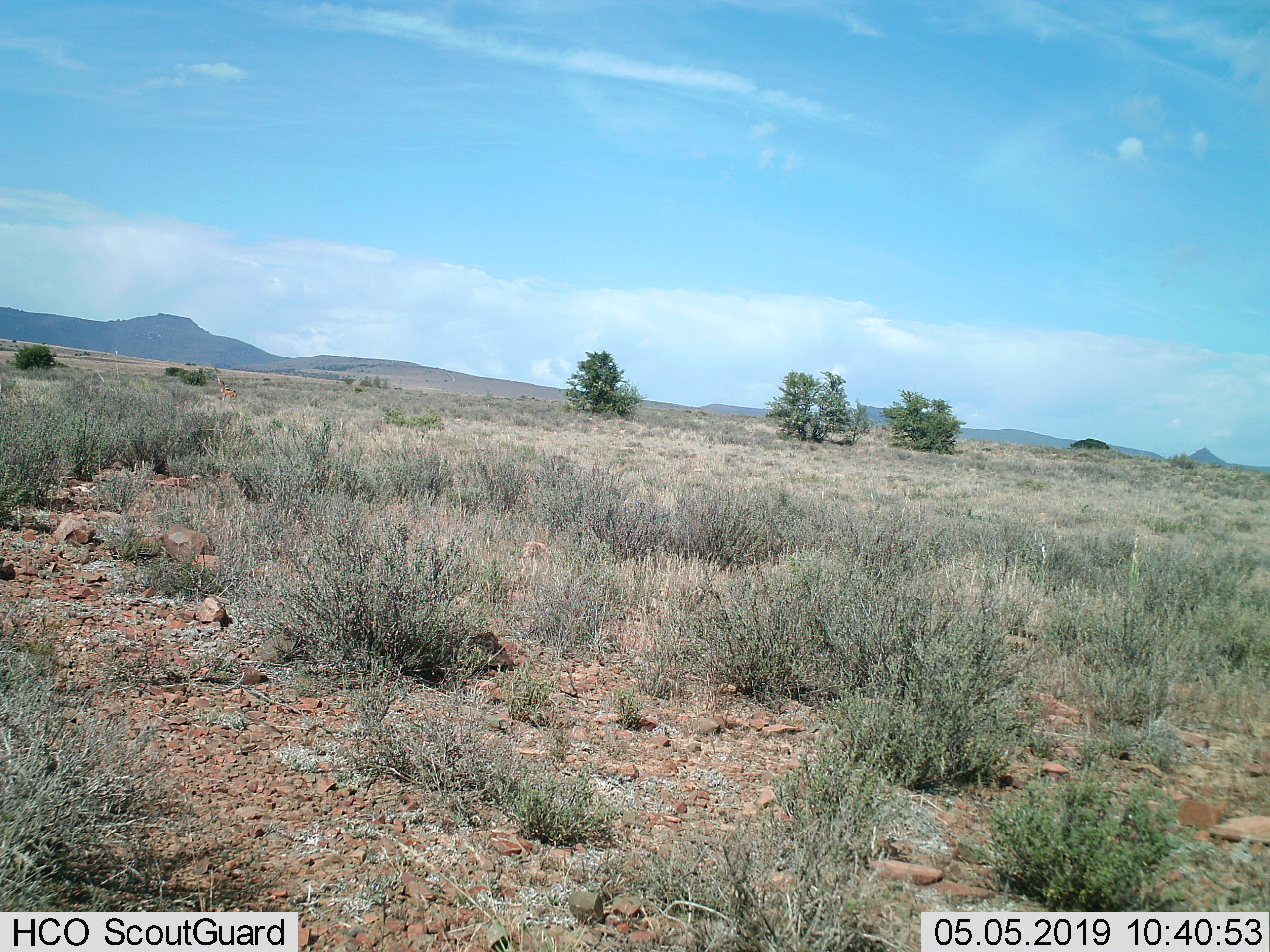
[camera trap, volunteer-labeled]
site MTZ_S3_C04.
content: unidentified animal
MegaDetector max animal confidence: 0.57